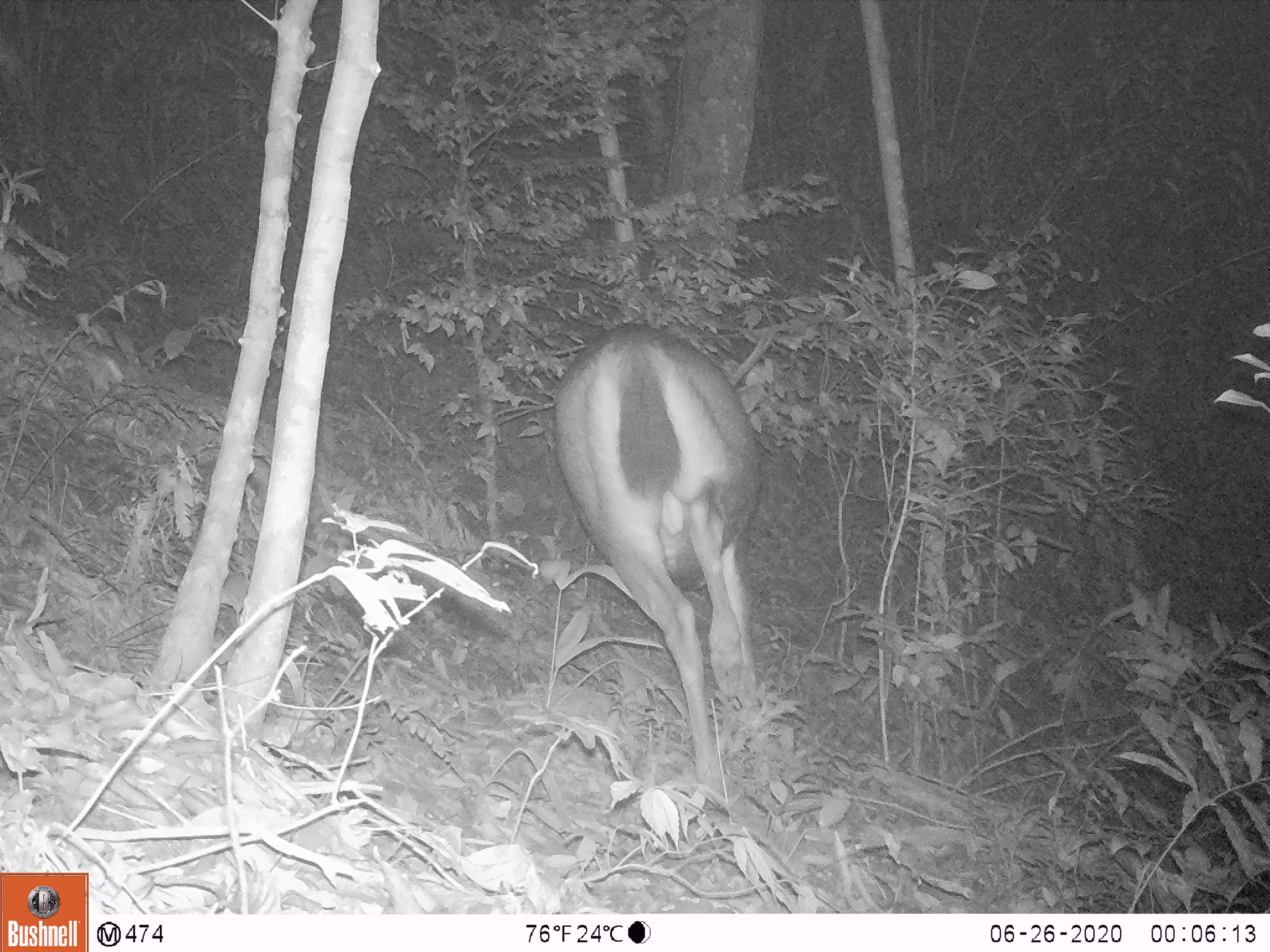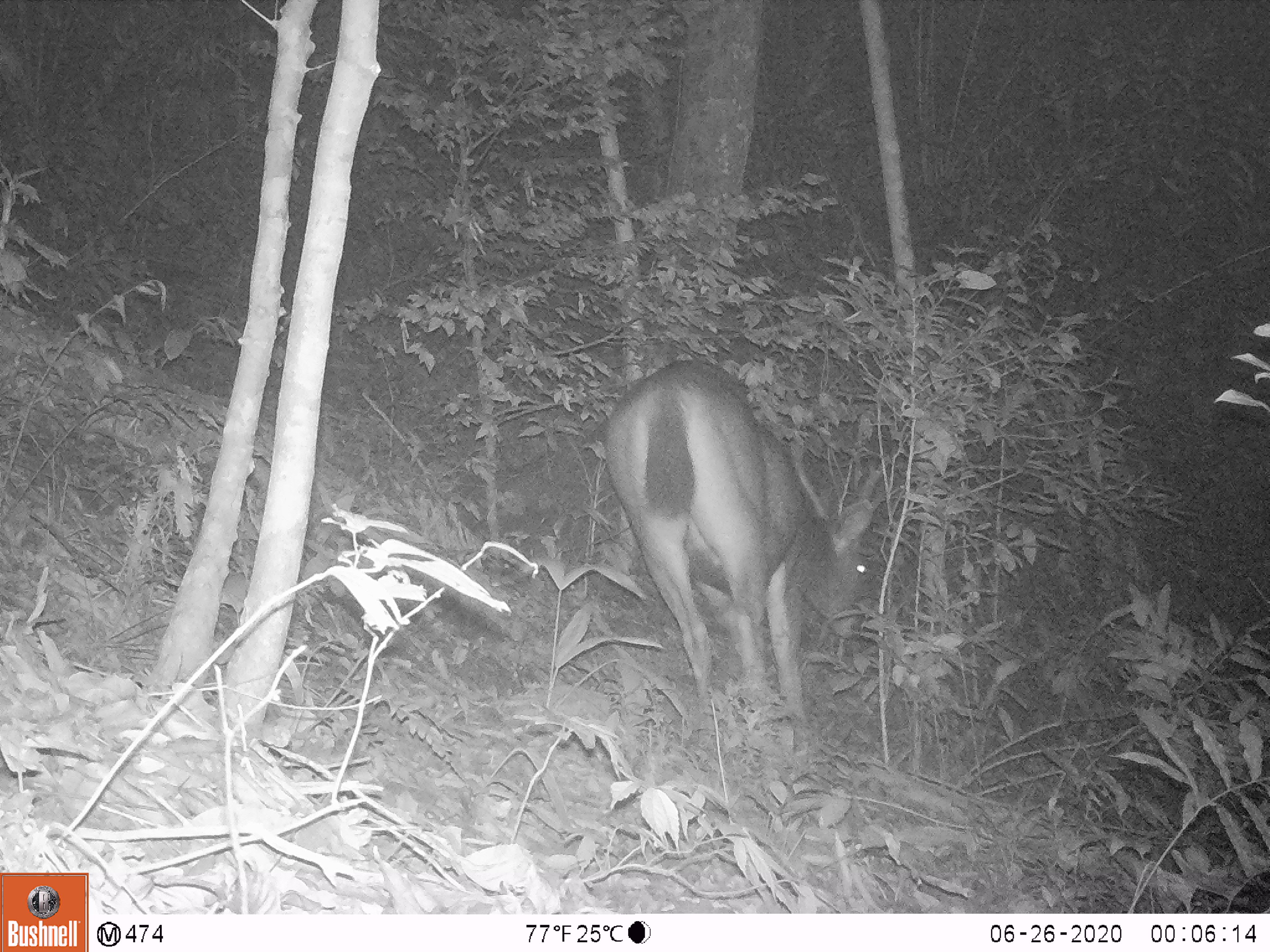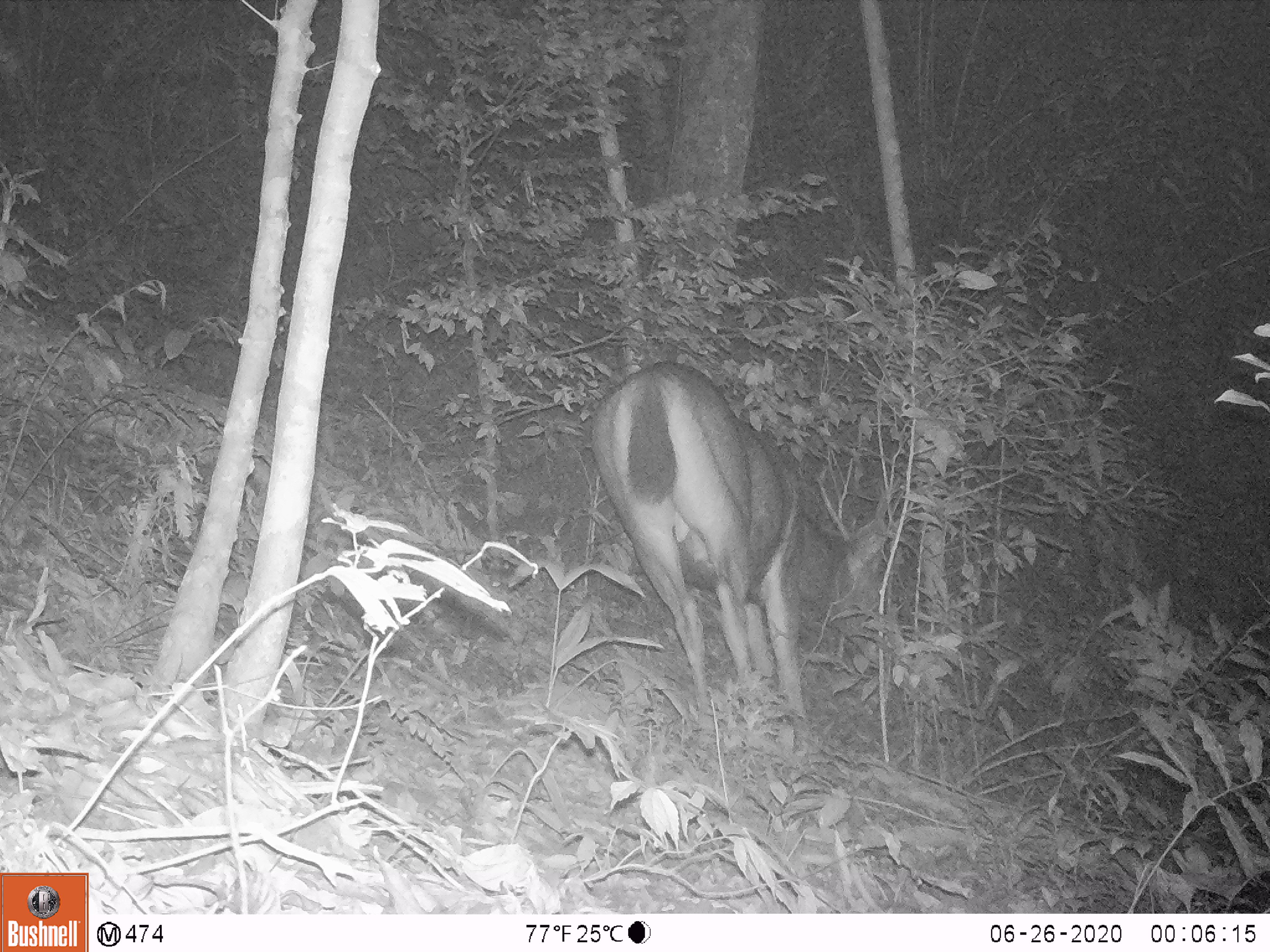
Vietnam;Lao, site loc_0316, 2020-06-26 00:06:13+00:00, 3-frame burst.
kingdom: Animalia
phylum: Chordata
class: Mammalia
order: Artiodactyla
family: Cervidae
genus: Rusa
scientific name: Rusa unicolor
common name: sambar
Sambar (Rusa unicolor). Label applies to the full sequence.